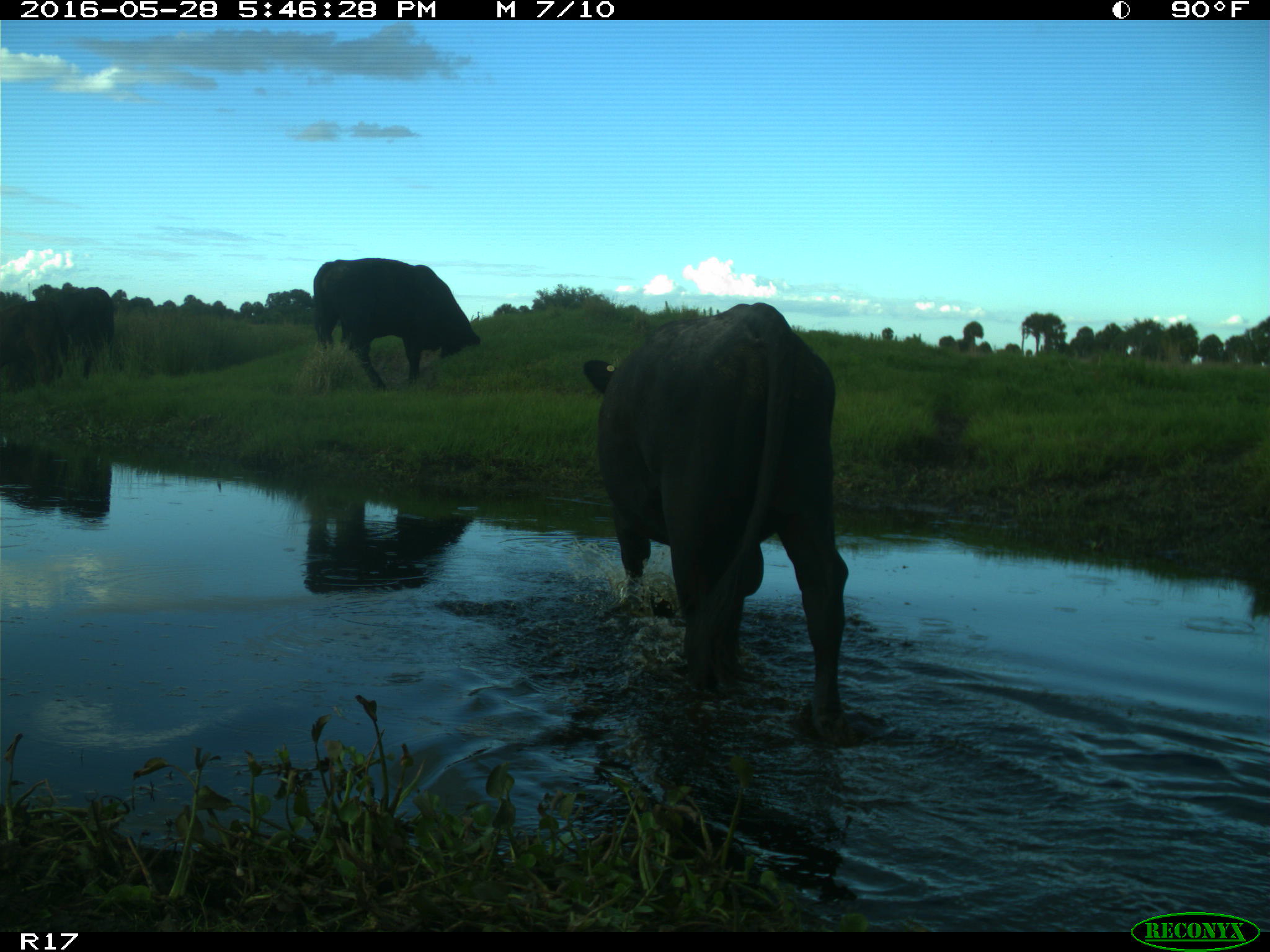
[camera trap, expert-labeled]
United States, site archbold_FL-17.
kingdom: Animalia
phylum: Chordata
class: Mammalia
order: Artiodactyla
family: Bovidae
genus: Bos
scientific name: Bos taurus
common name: domestic cow